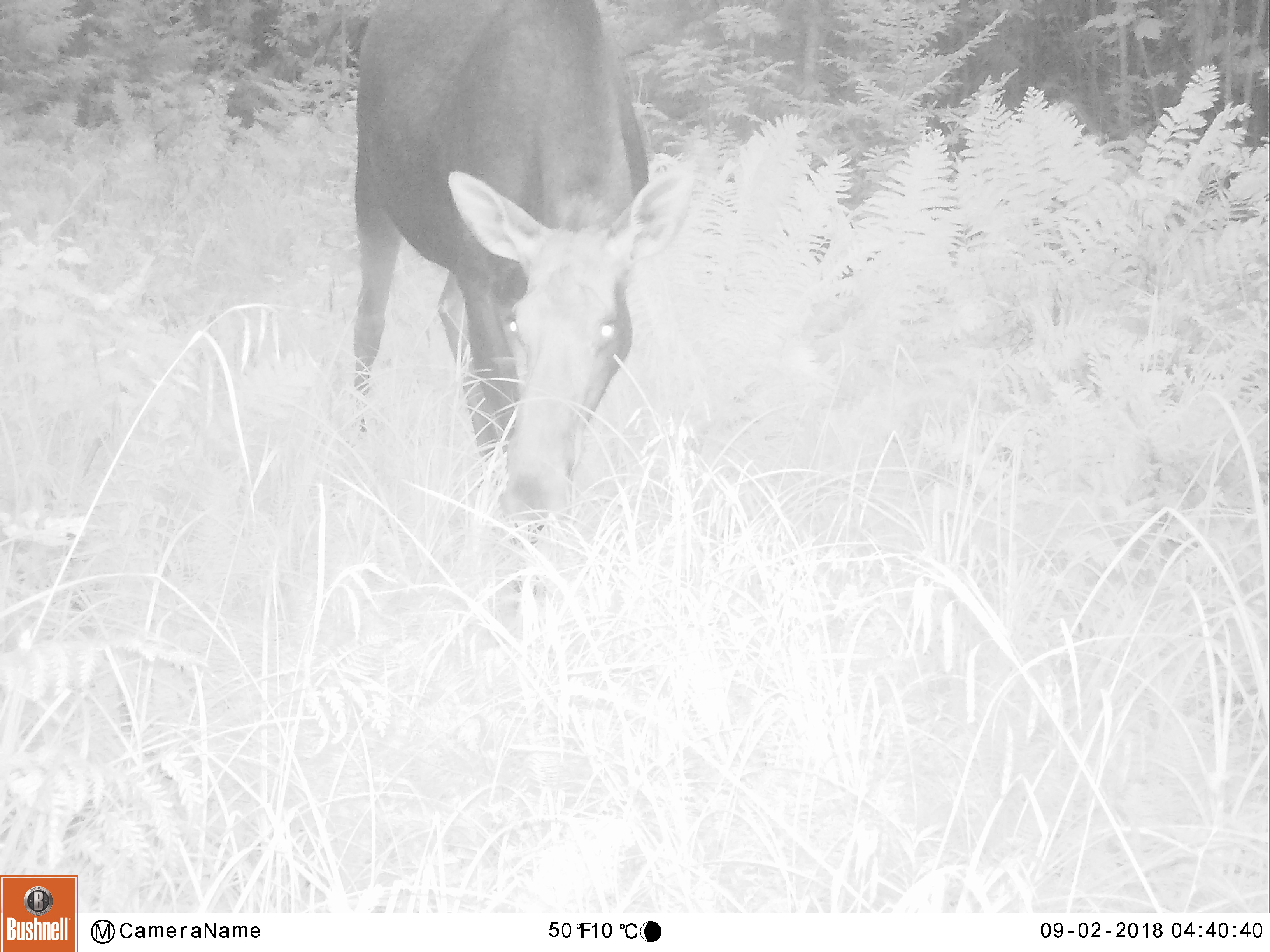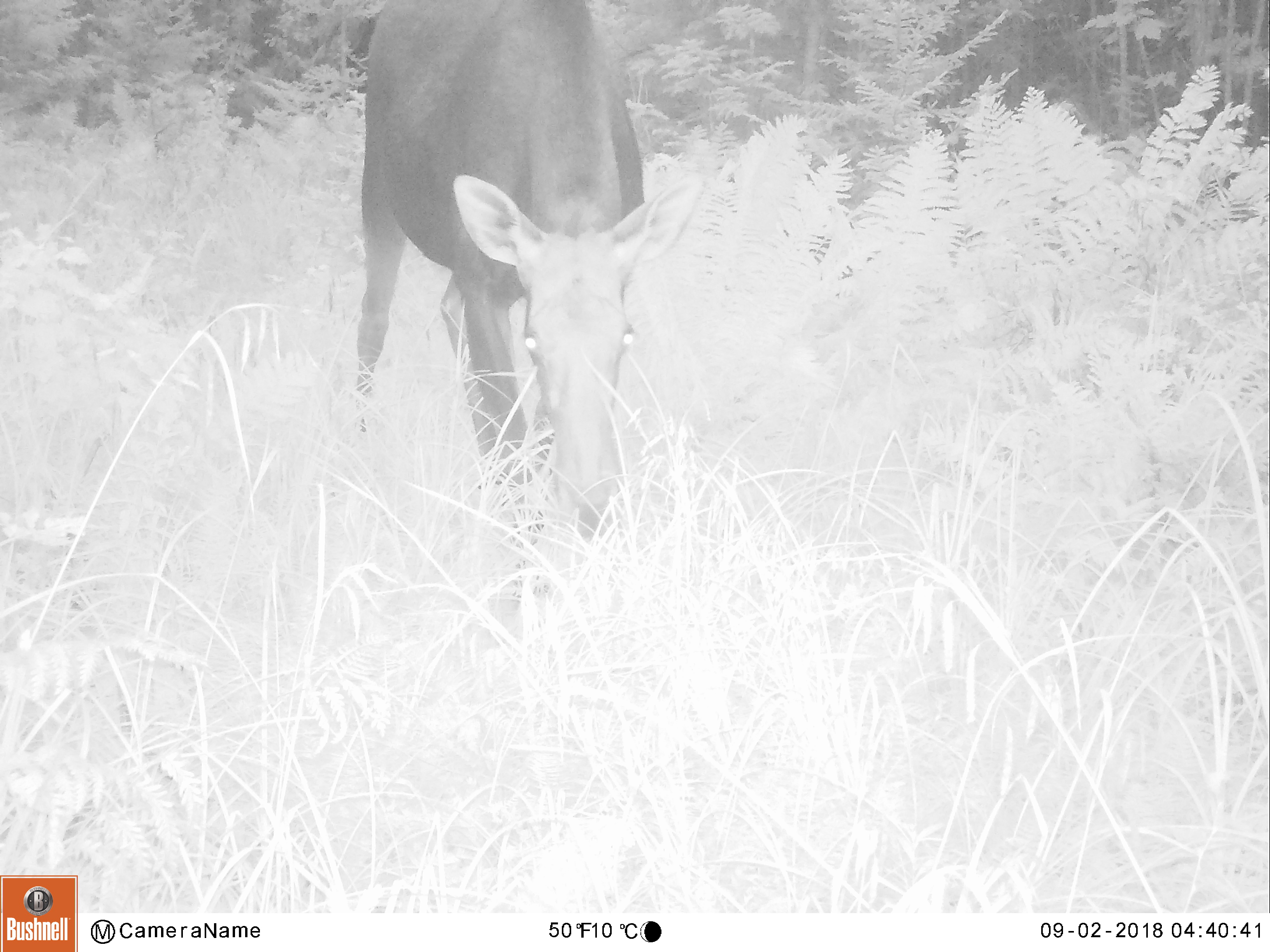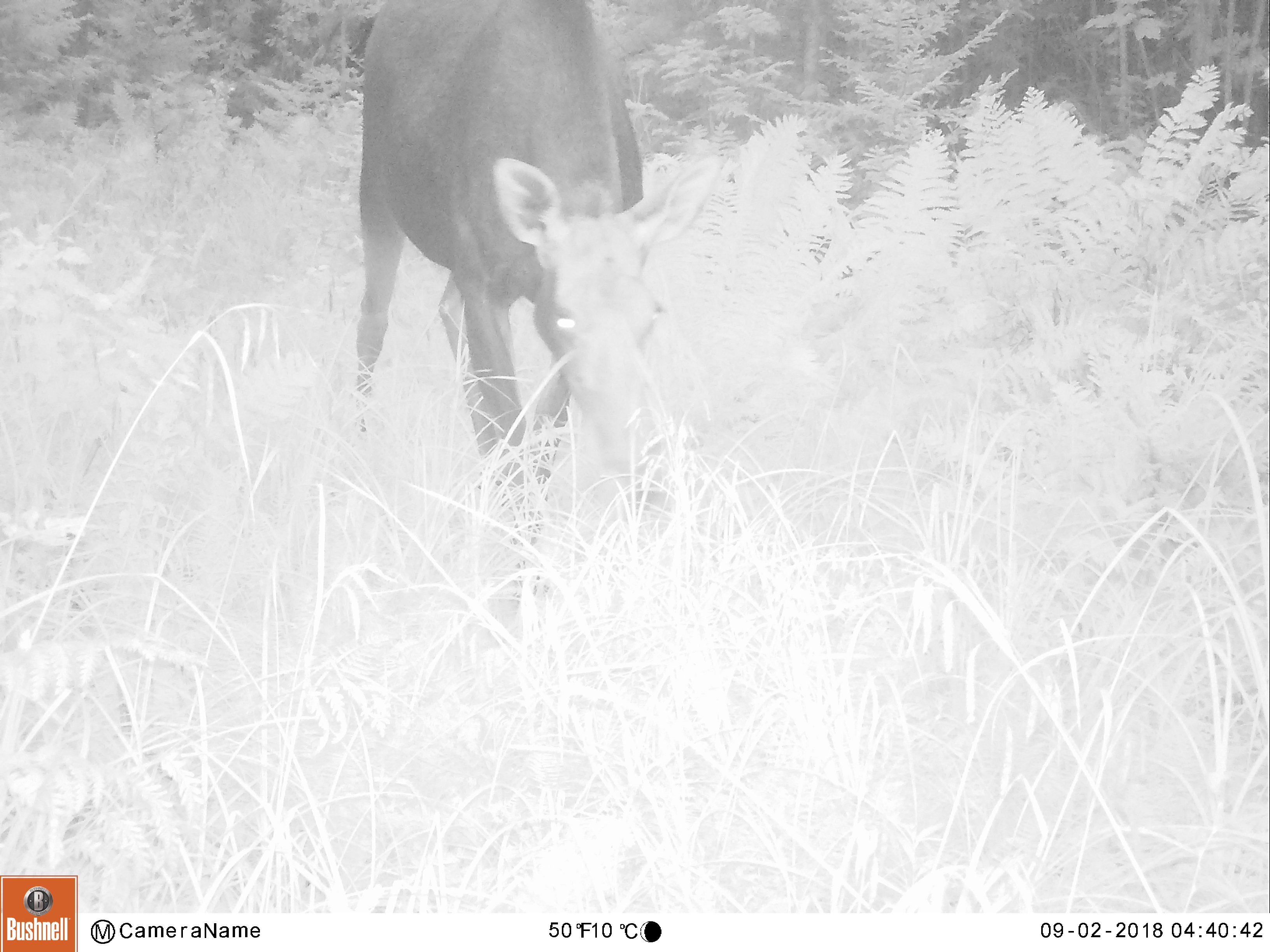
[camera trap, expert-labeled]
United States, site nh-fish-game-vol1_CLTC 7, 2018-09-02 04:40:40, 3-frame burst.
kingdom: Animalia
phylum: Chordata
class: Mammalia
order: Artiodactyla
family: Cervidae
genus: Alces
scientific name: Alces alces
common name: moose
Moose (Alces alces).